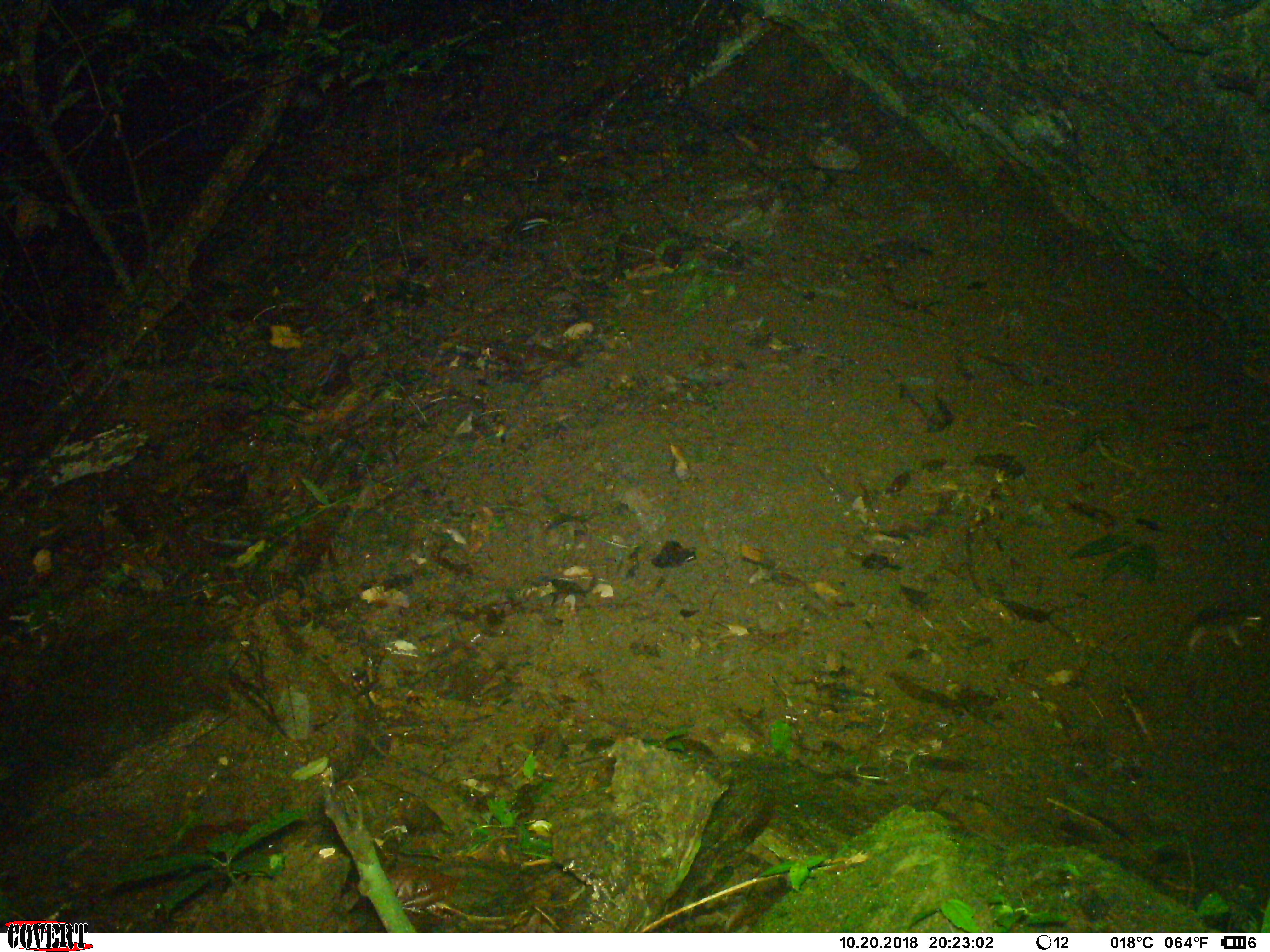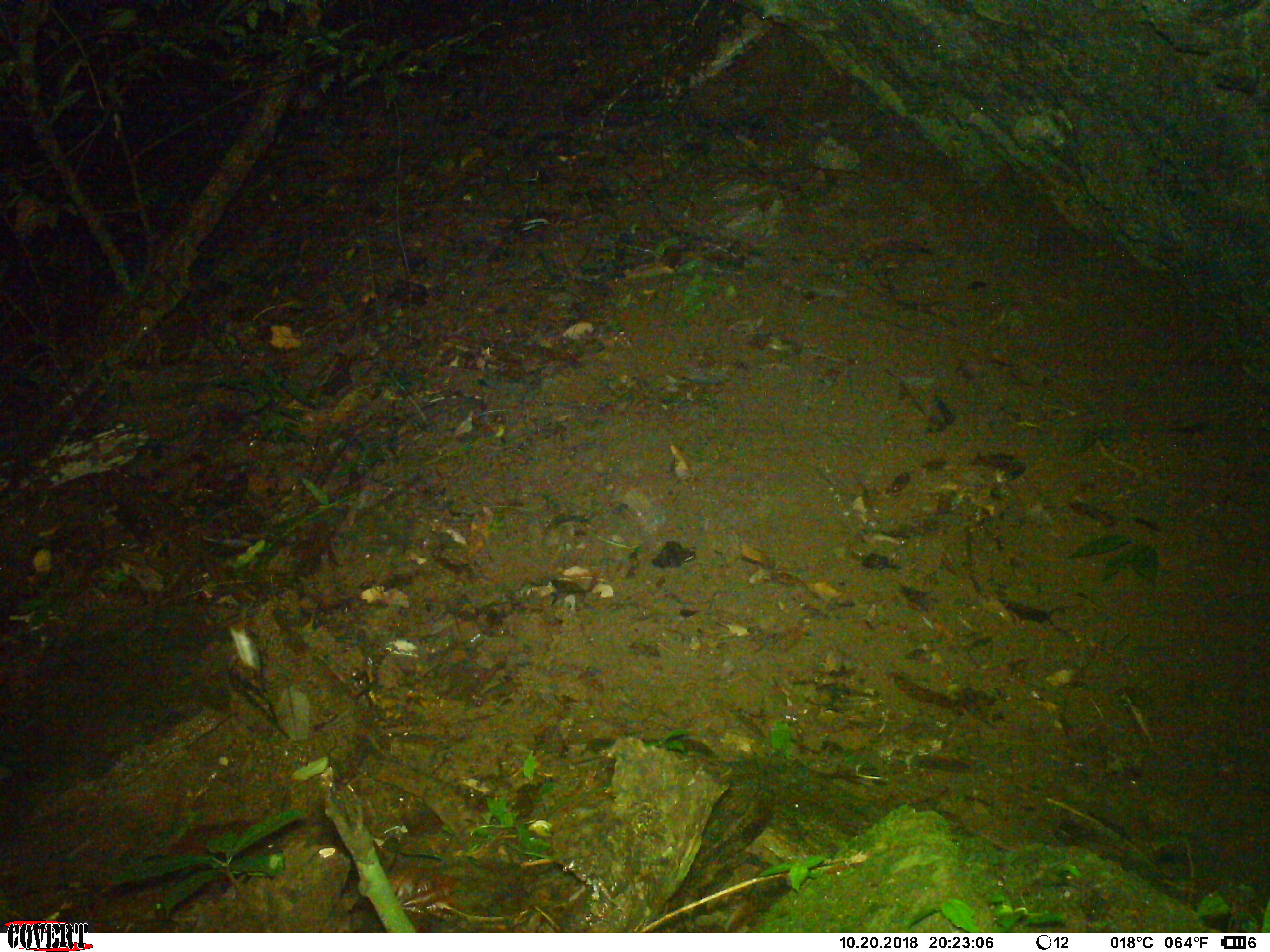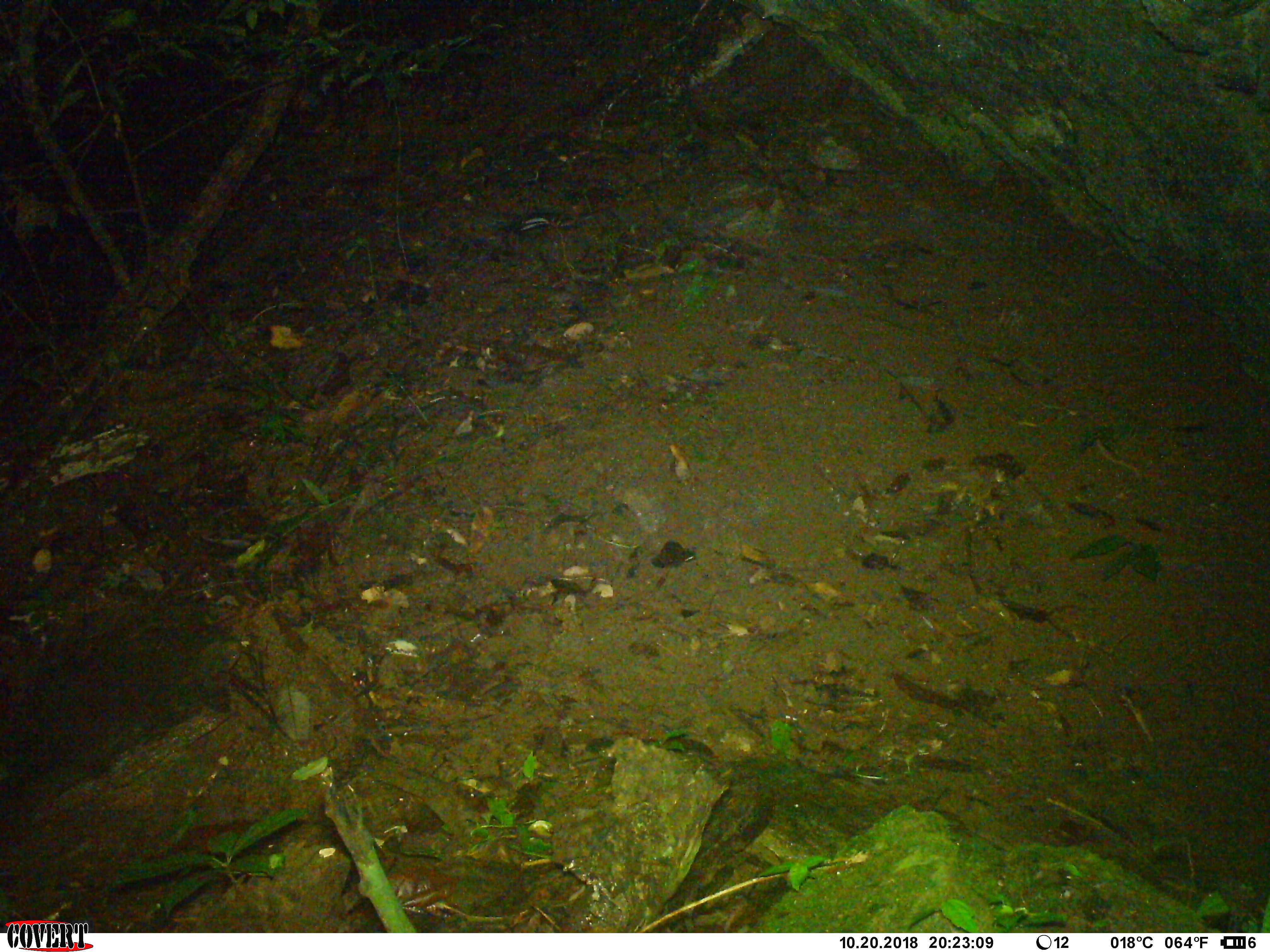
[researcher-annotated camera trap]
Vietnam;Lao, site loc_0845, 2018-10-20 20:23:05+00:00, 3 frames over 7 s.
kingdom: Animalia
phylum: Chordata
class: Mammalia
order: Rodentia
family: Muridae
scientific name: Muridae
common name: old-world mice and rats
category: unidentified murid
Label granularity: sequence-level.